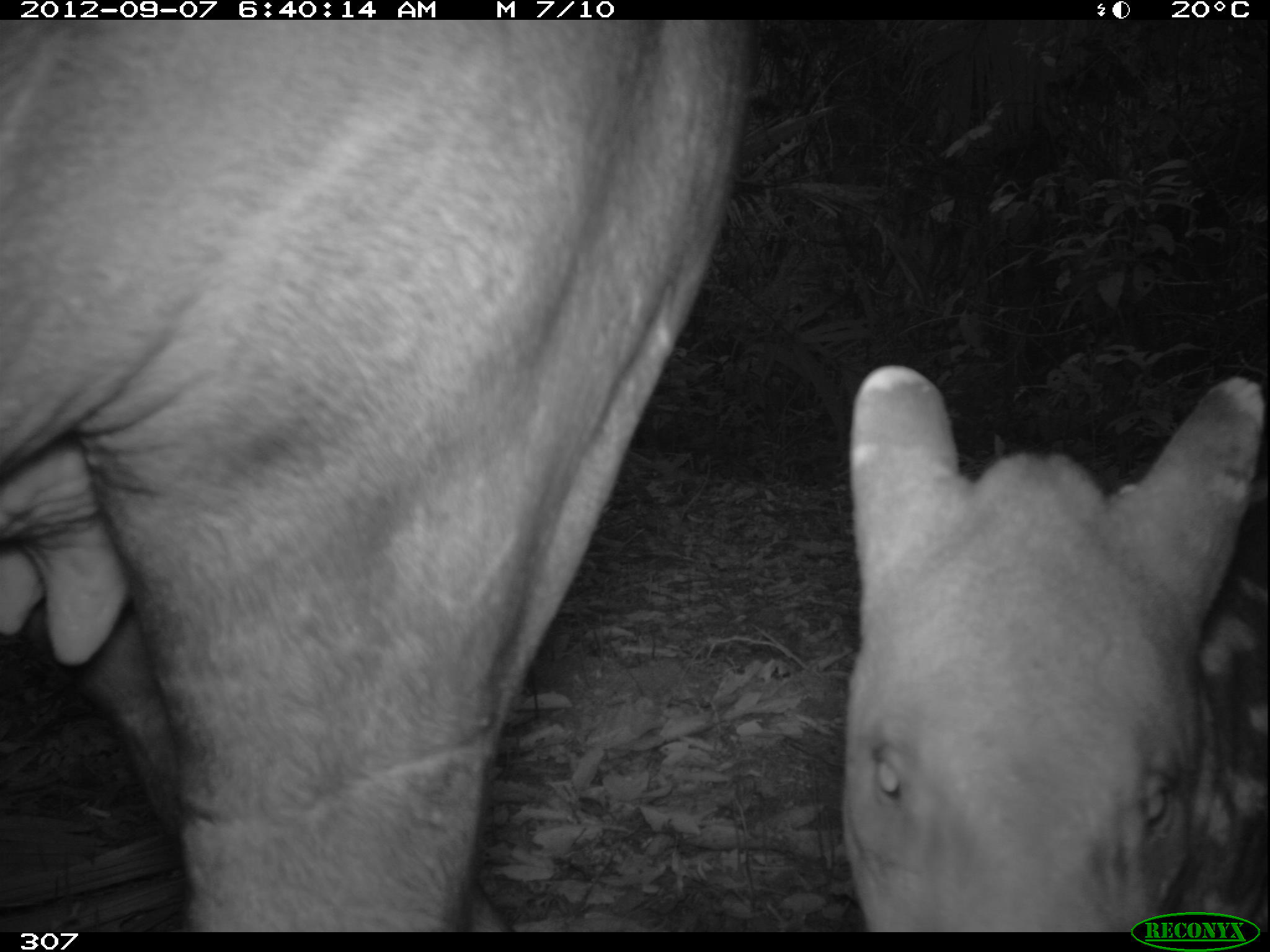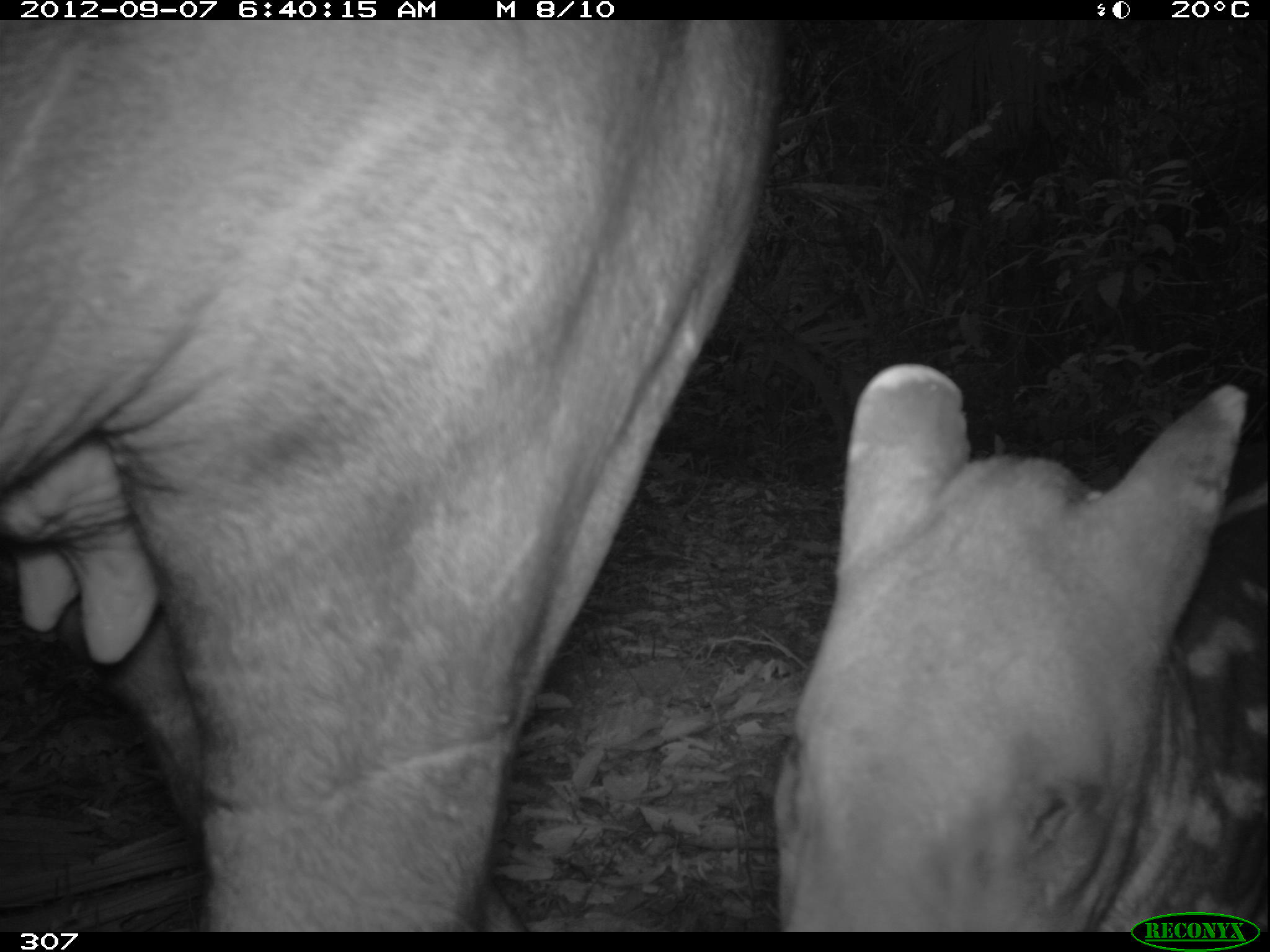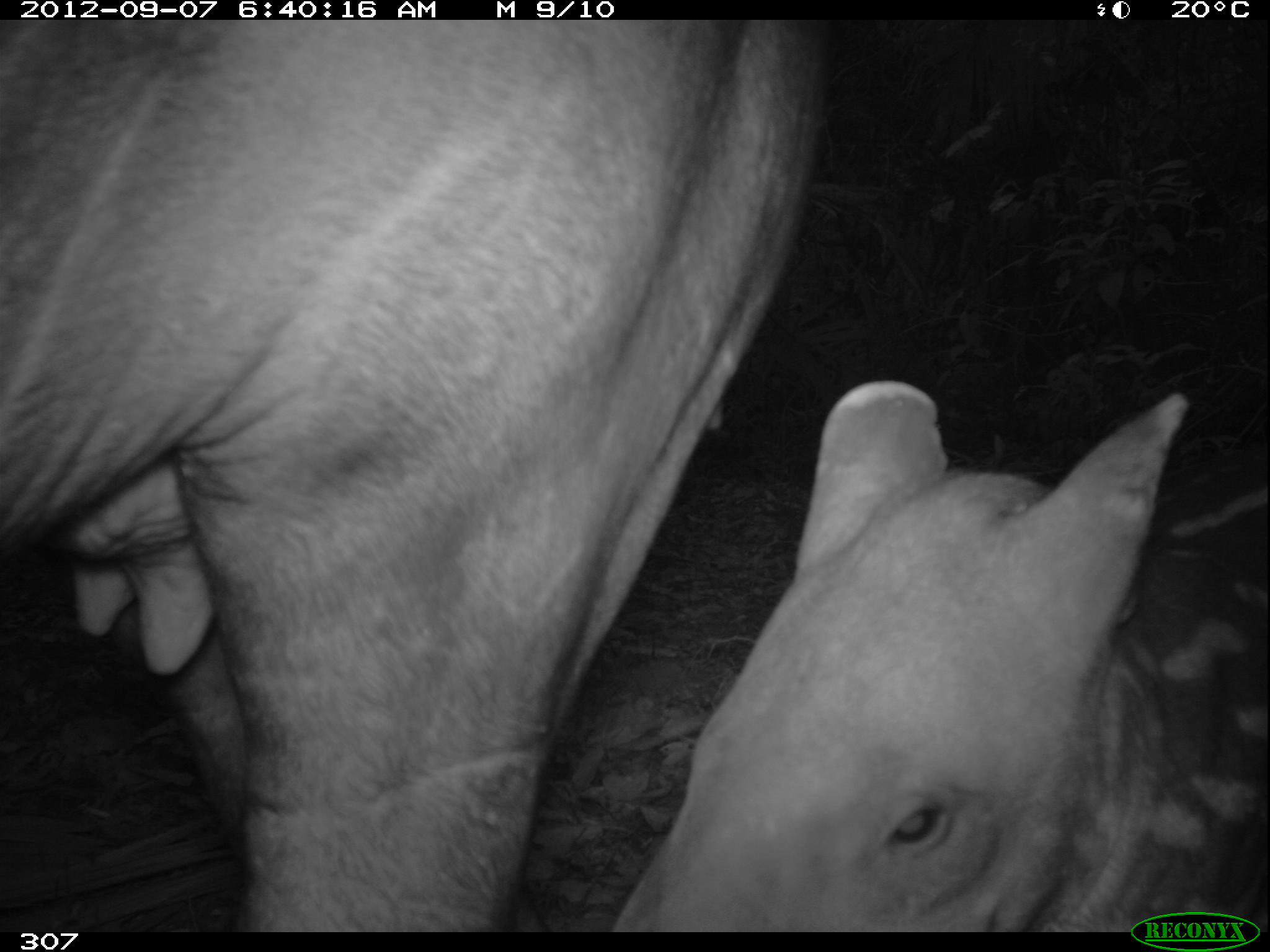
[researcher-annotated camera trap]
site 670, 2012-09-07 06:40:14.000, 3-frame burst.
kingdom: Animalia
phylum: Chordata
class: Mammalia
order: Perissodactyla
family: Tapiridae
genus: Tapirus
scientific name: Tapirus terrestris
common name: south american tapir